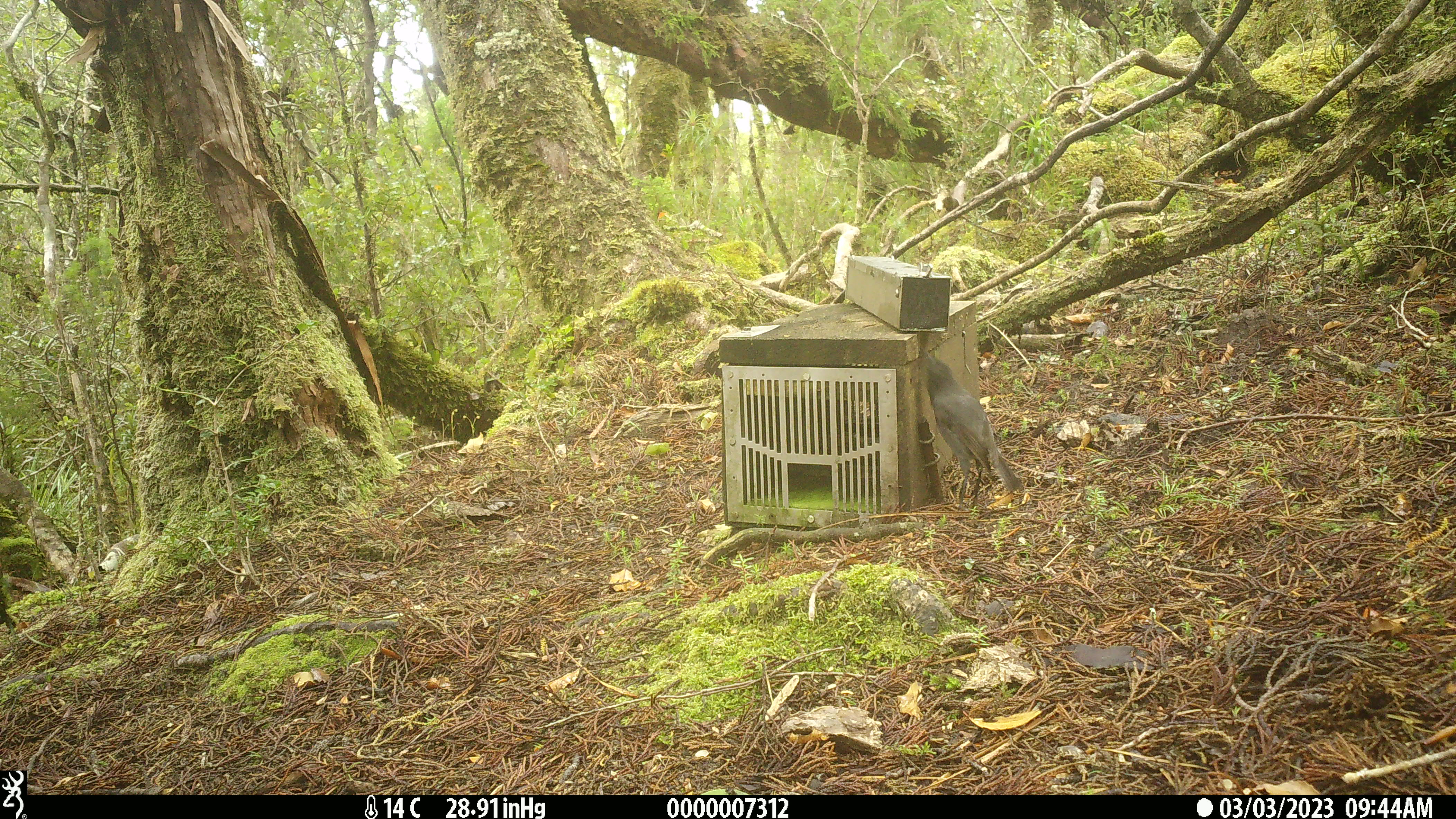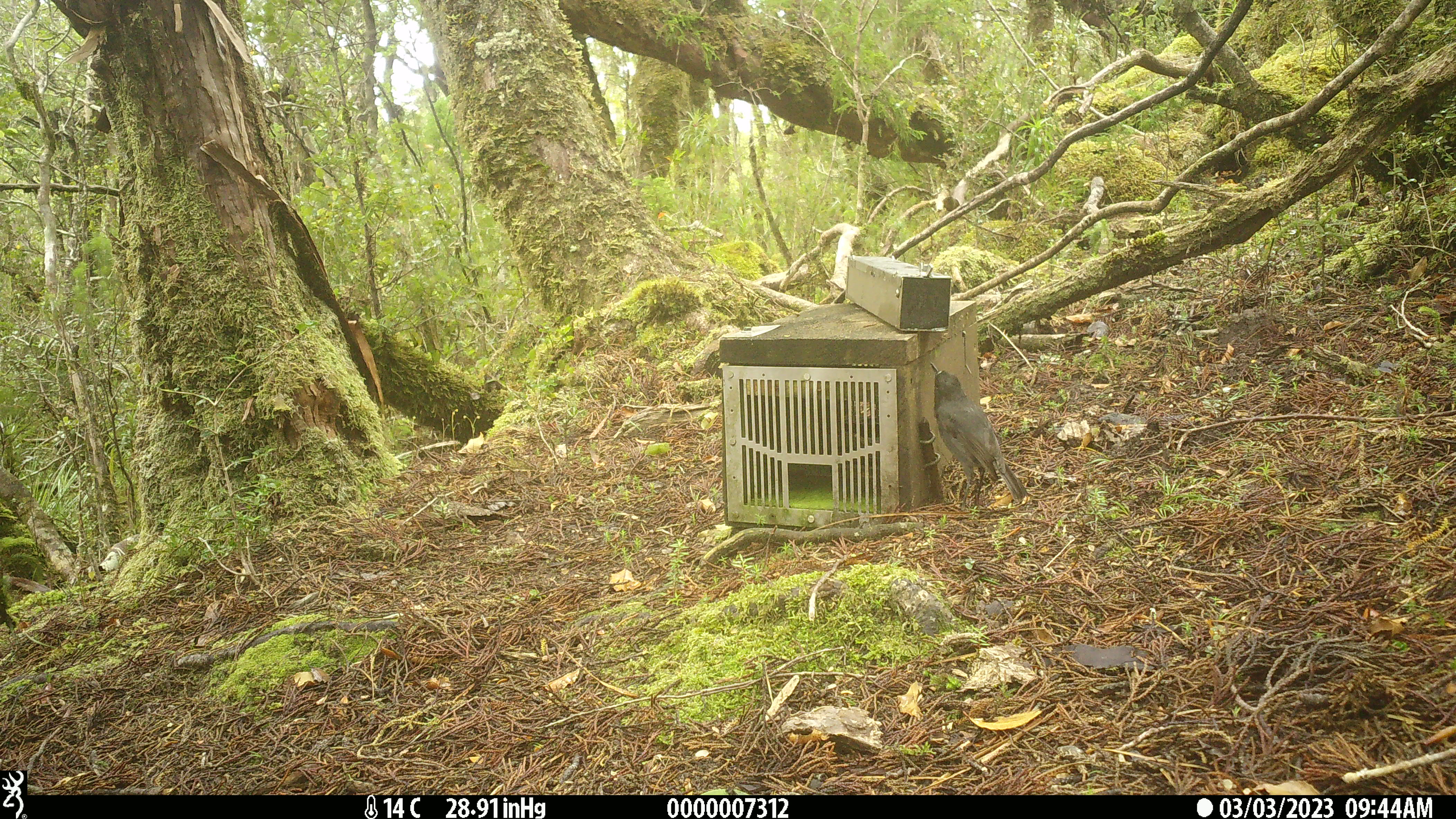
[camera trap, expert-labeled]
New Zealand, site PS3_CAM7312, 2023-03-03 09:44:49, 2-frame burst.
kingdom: Animalia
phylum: Chordata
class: Aves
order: Passeriformes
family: Petroicidae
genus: Petroica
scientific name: Petroica australis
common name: new zealand robin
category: robin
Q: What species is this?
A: Robin (new zealand robin) (Petroica australis).